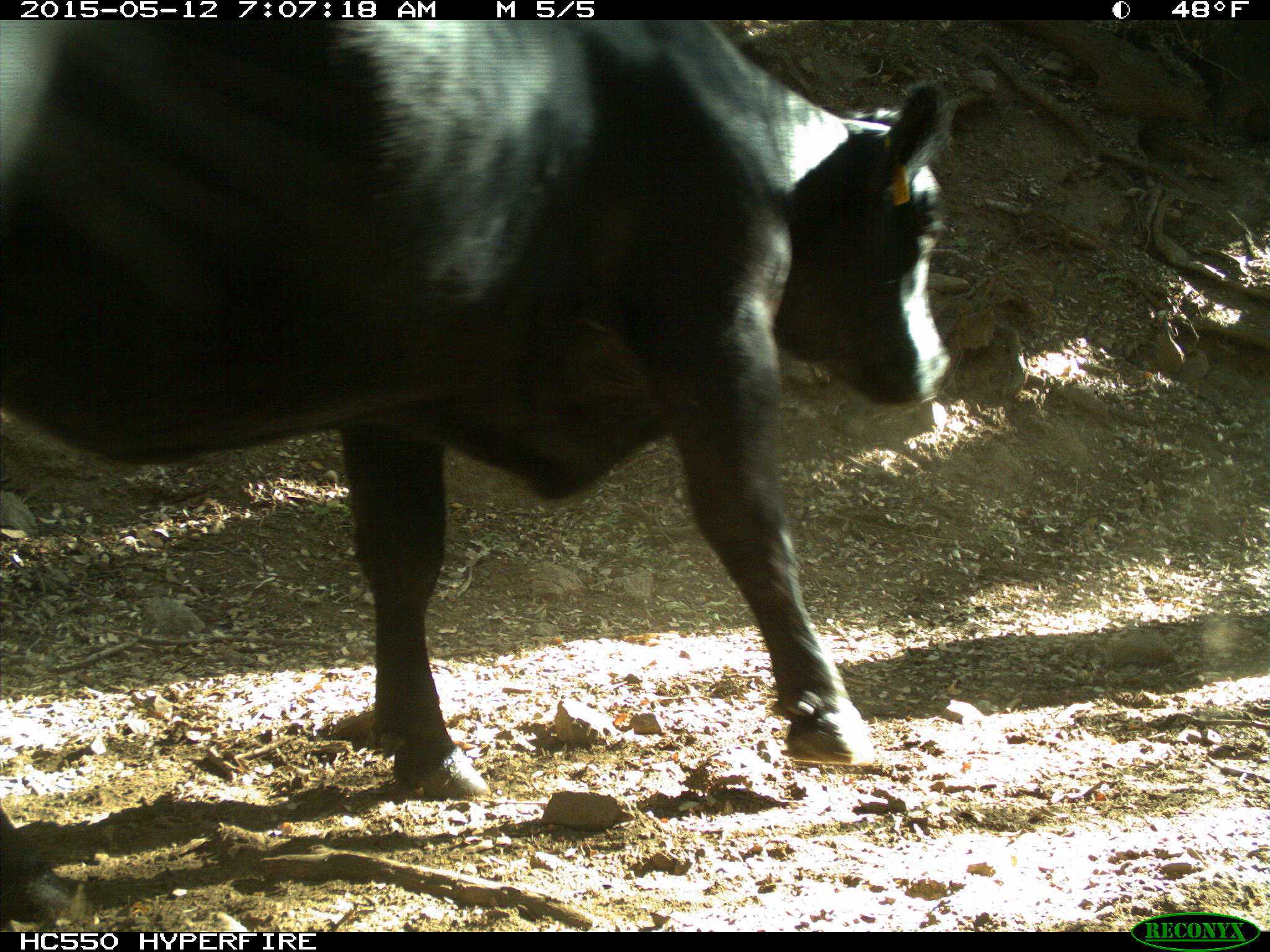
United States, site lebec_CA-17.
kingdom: Animalia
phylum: Chordata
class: Mammalia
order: Artiodactyla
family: Bovidae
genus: Bos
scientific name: Bos taurus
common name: domestic cow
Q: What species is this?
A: Bos taurus (domestic cow).